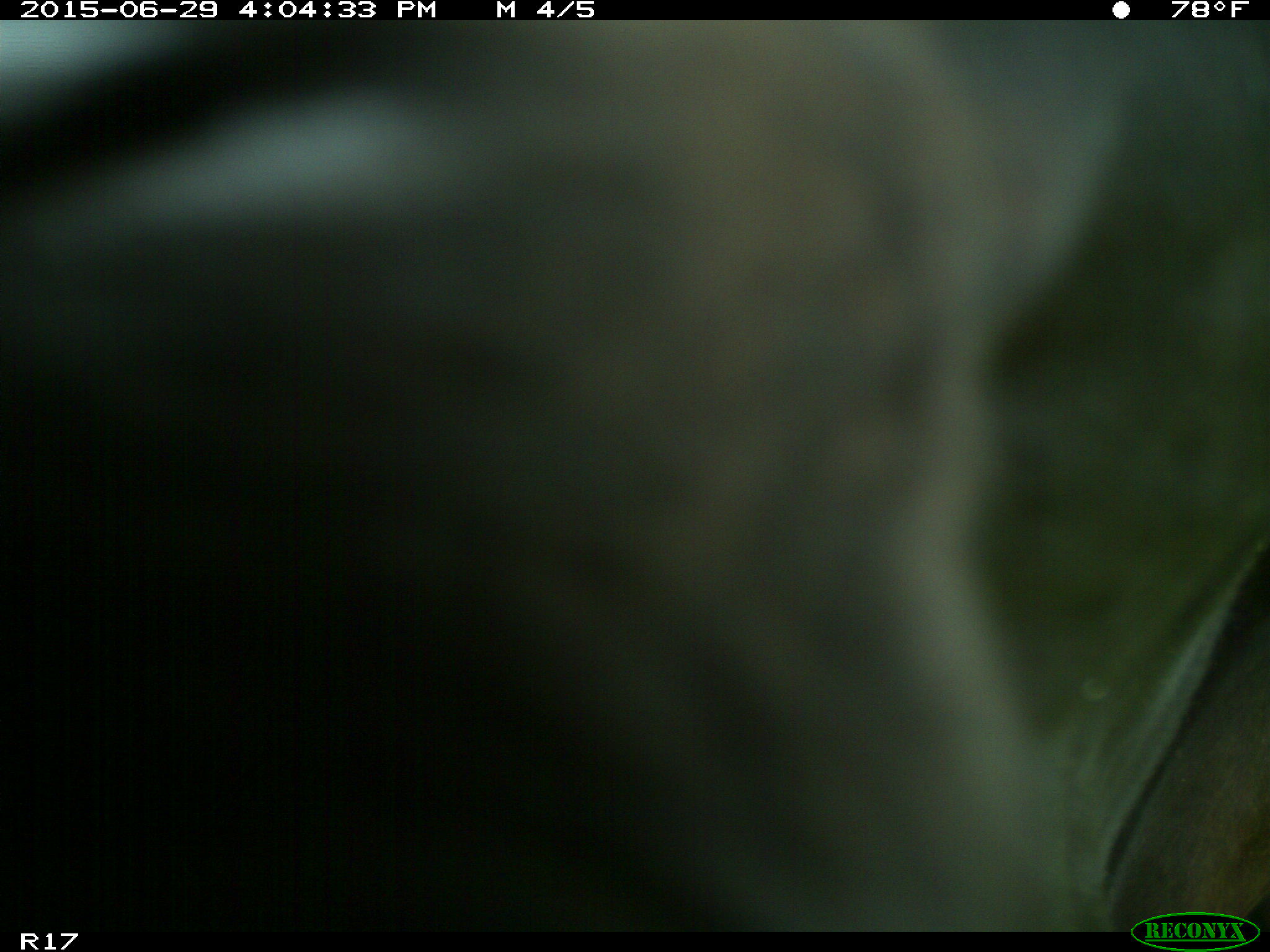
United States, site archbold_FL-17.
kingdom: Animalia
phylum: Chordata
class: Mammalia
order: Artiodactyla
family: Bovidae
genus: Bos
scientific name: Bos taurus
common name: domestic cow